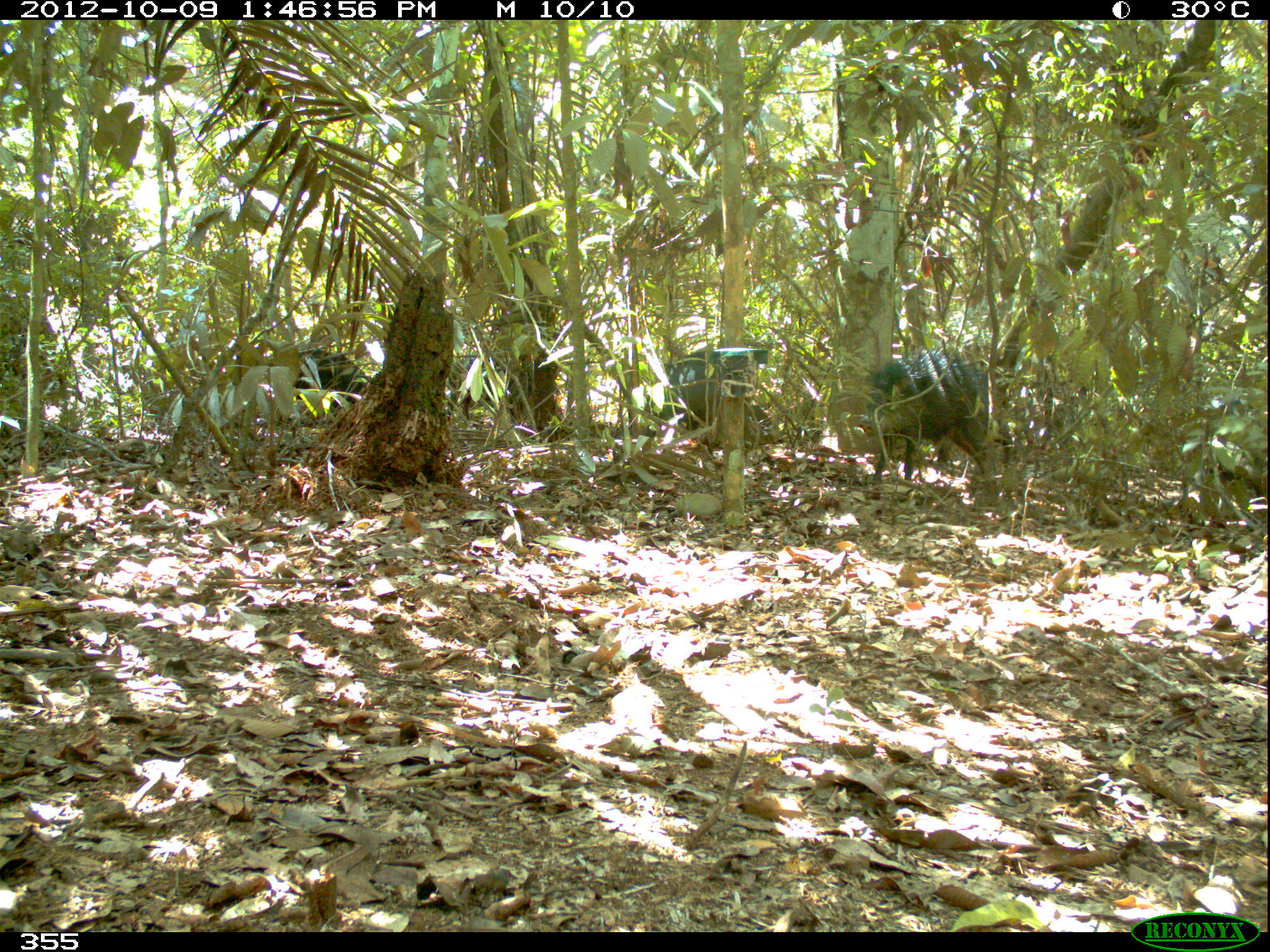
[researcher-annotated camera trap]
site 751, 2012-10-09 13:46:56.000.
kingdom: Animalia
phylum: Chordata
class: Mammalia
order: Artiodactyla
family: Tayassuidae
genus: Tayassu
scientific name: Tayassu pecari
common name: white-lipped peccary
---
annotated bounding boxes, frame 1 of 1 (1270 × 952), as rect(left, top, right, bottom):
tayassu pecari: rect(867, 348, 990, 486); rect(638, 350, 770, 436); rect(447, 354, 529, 420); rect(291, 350, 369, 412)